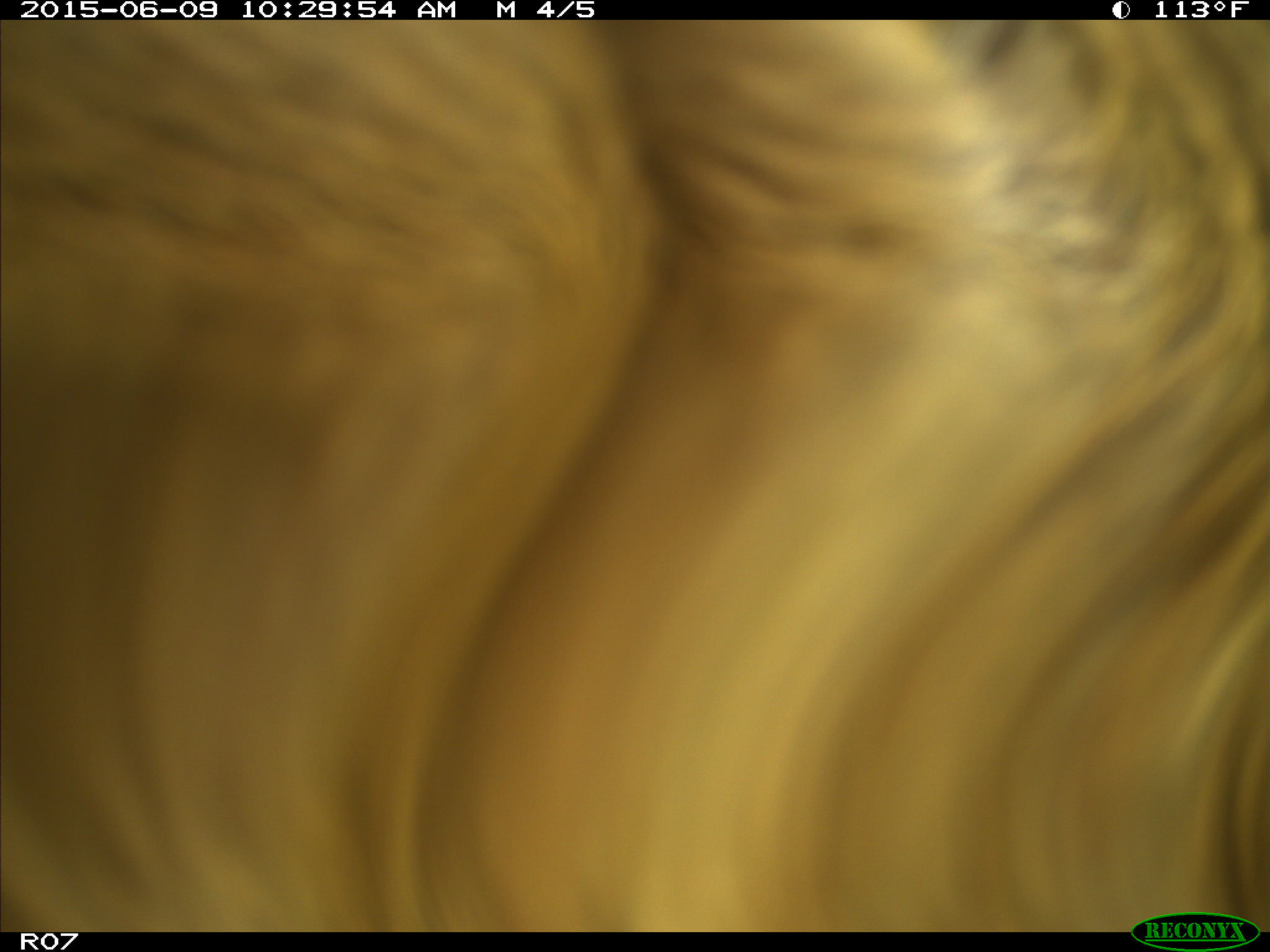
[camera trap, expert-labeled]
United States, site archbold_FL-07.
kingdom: Animalia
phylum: Chordata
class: Mammalia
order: Artiodactyla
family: Bovidae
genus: Bos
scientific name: Bos taurus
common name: domestic cow